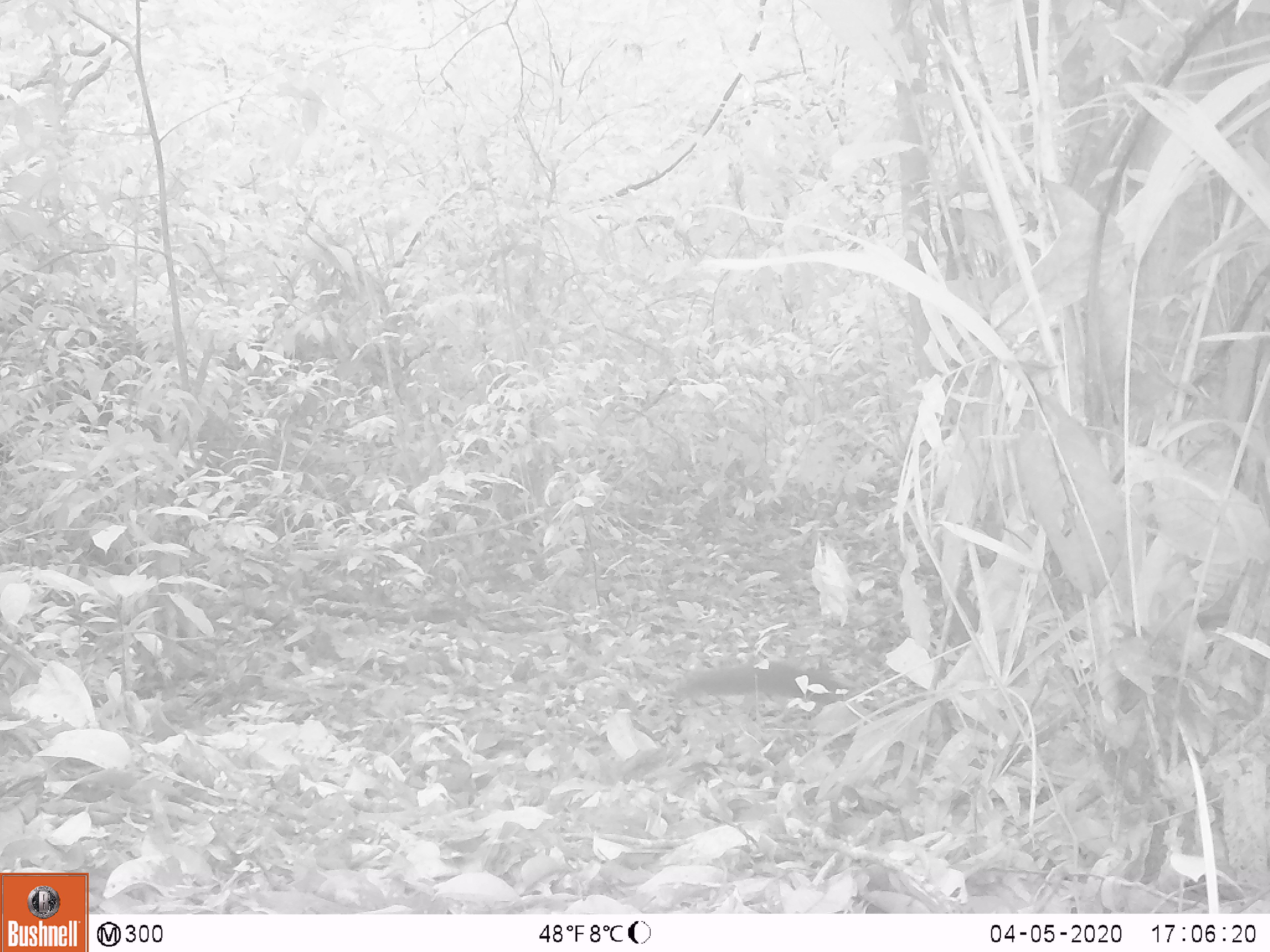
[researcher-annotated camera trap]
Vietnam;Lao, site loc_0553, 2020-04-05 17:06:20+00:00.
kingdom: Animalia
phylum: Chordata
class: Mammalia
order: Rodentia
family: Sciuridae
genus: Sciurus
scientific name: Sciurus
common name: squirrel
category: unidentified squirrel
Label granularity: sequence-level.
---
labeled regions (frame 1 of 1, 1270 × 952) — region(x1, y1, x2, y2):
unidentified squirrel: region(672, 658, 851, 710)